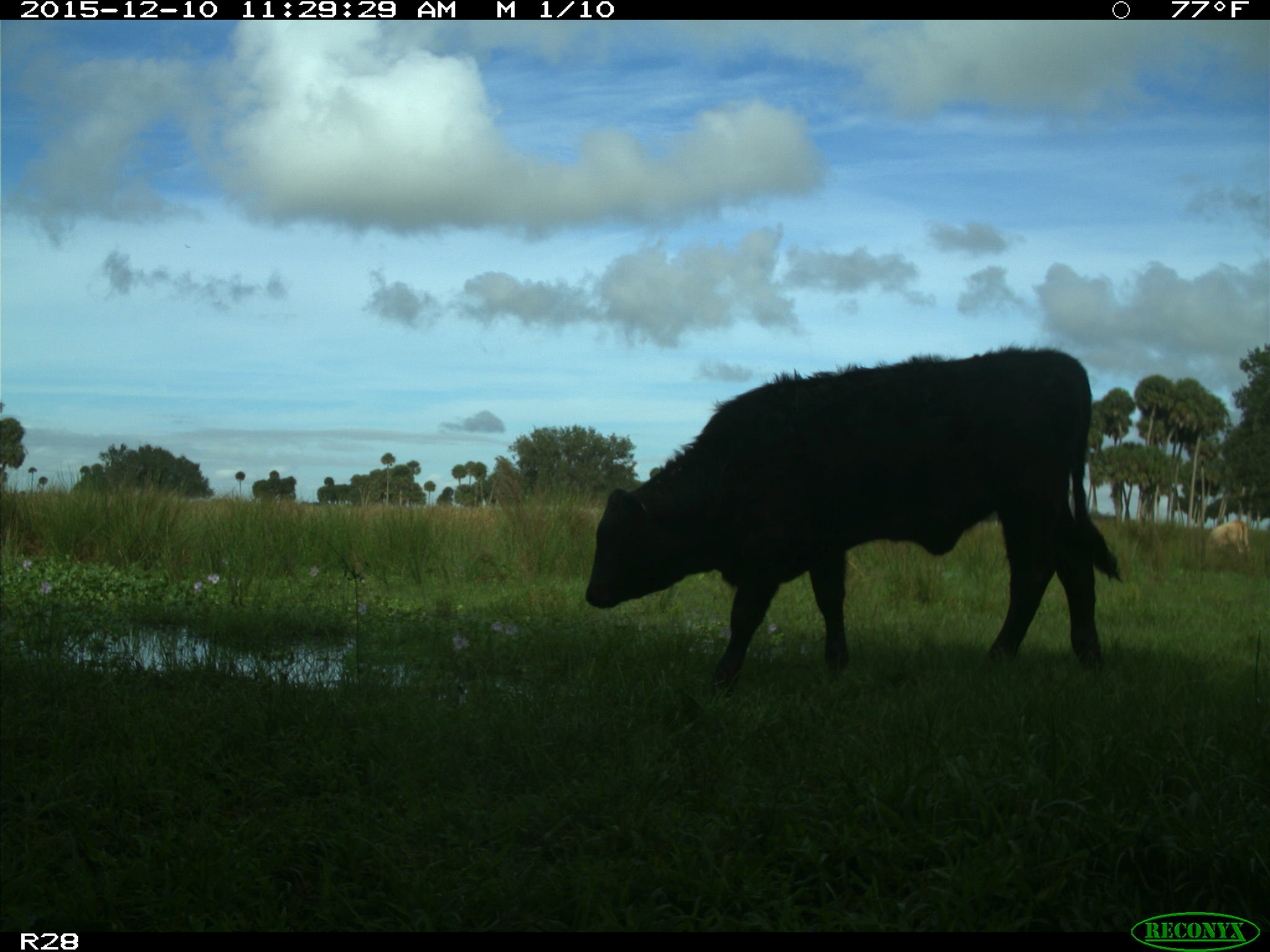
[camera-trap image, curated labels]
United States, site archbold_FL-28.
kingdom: Animalia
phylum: Chordata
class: Mammalia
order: Artiodactyla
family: Bovidae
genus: Bos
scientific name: Bos taurus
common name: domestic cow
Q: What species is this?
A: Bos taurus (domestic cow).